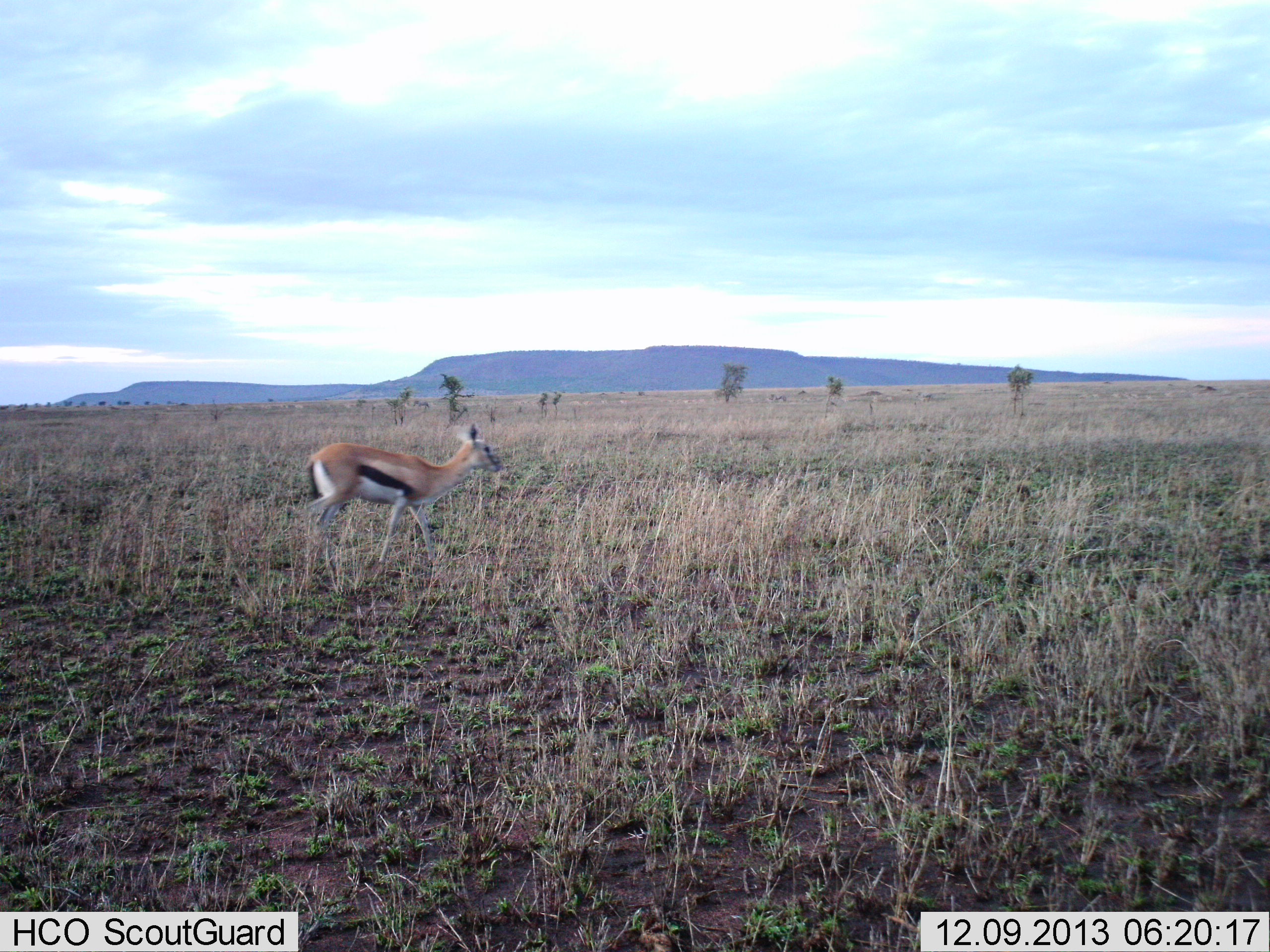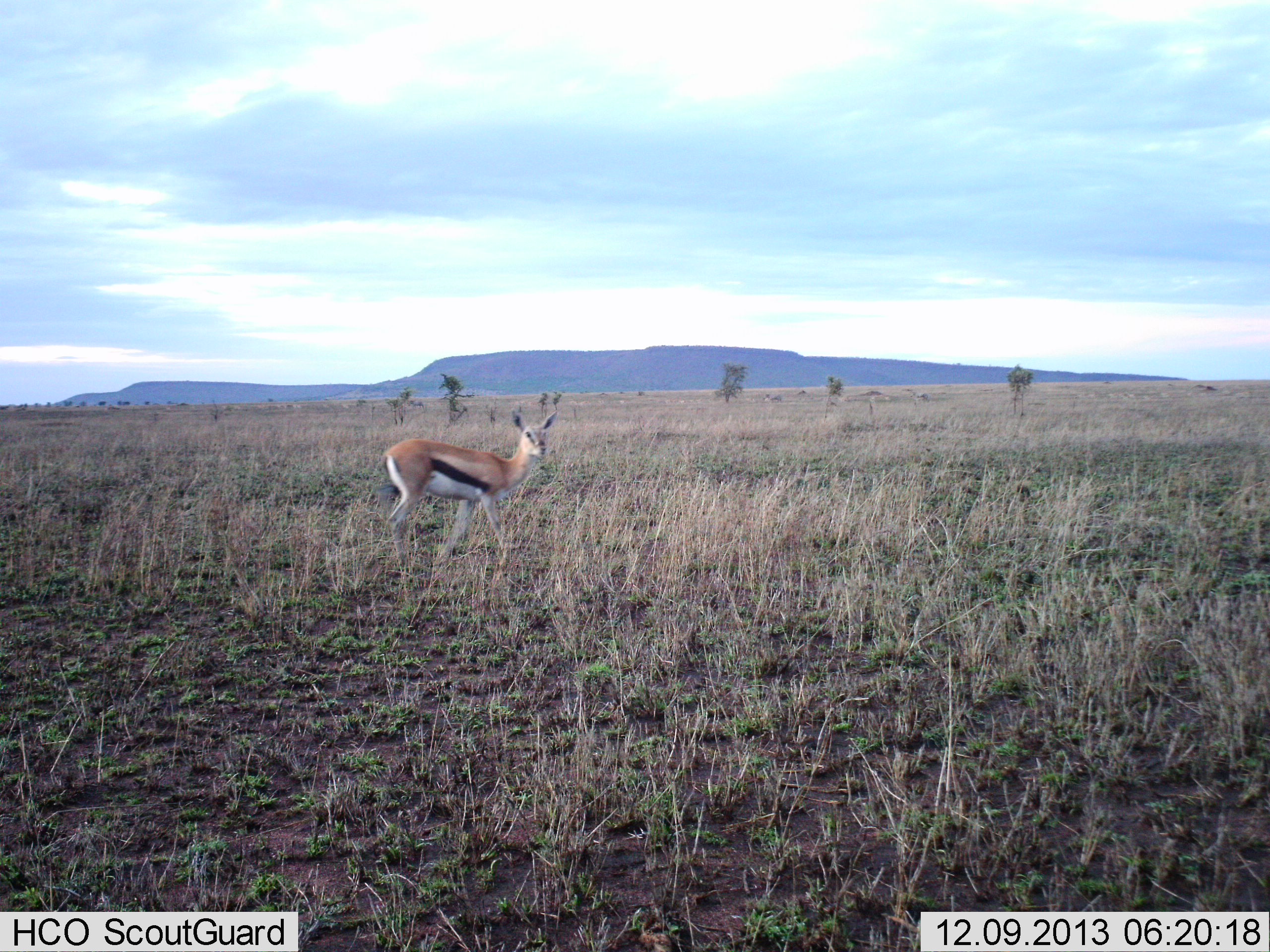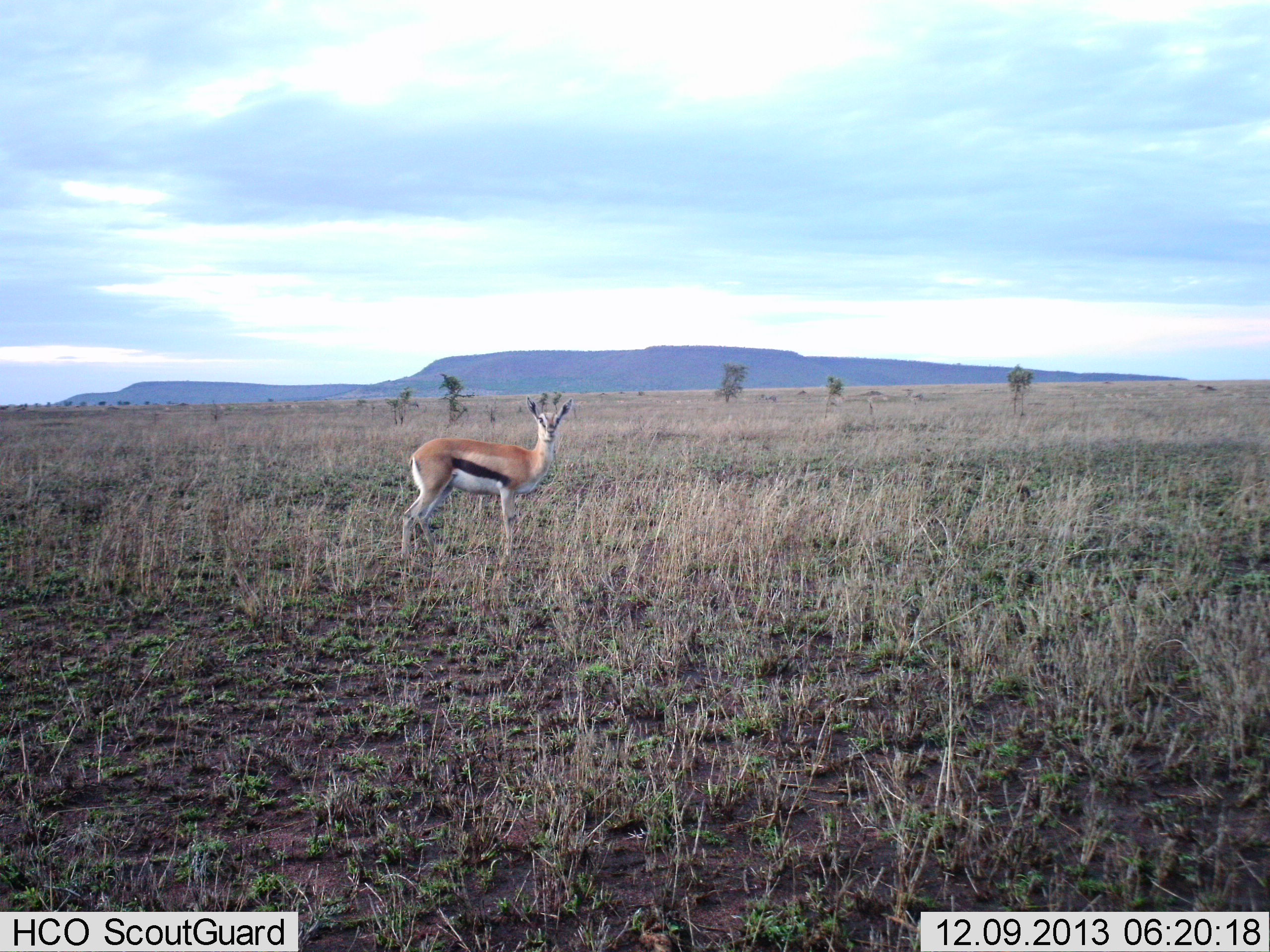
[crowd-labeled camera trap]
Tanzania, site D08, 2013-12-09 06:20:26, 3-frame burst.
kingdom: Animalia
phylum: Chordata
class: Mammalia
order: Artiodactyla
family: Bovidae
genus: Eudorcas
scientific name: Eudorcas thomsonii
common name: thomson's gazelle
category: gazellethomsons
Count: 1.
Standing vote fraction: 30%.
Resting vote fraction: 0%.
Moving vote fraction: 70%.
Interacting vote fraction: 0%.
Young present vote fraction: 0%.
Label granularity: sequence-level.